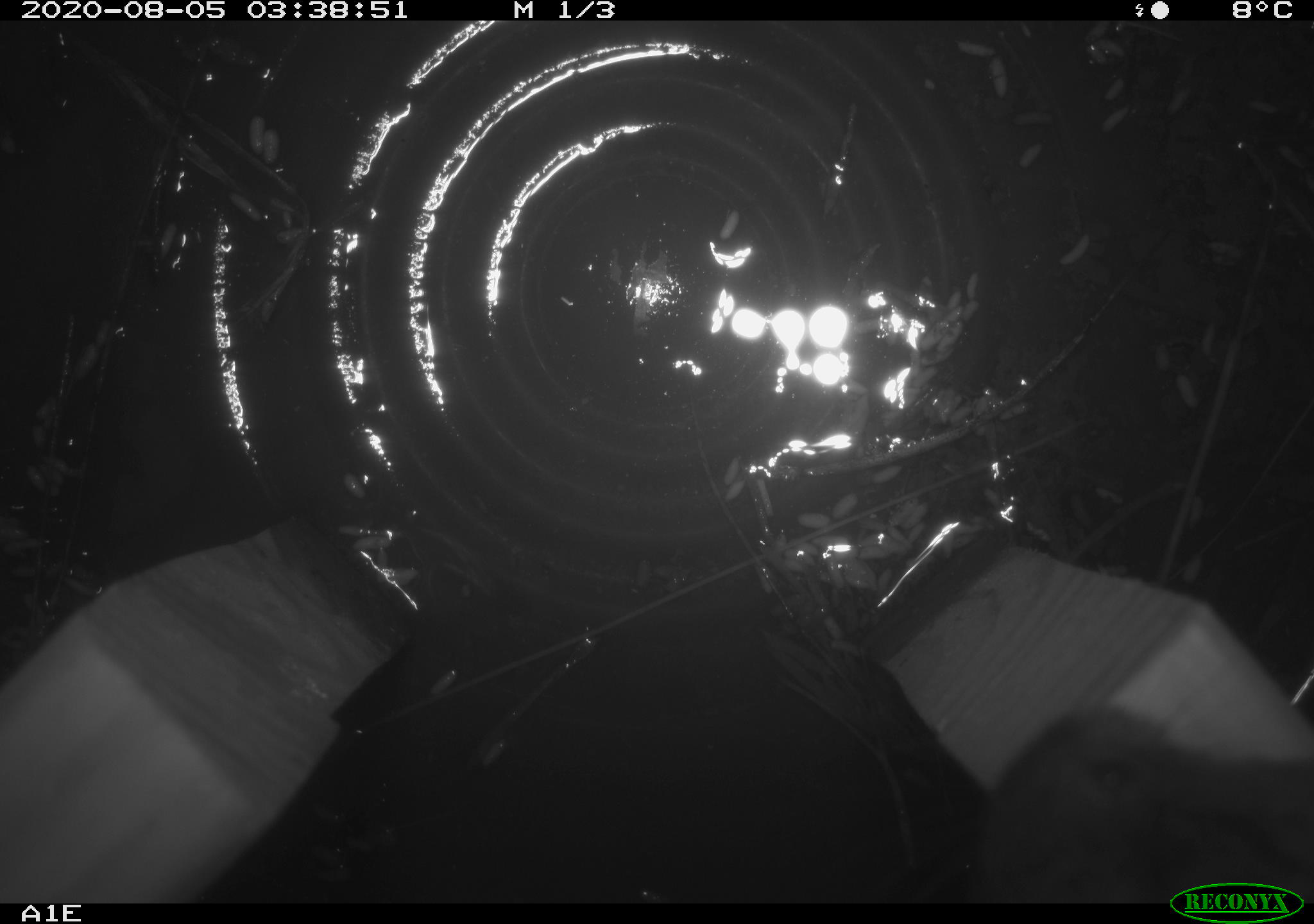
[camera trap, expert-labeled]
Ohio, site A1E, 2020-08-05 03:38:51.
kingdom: Animalia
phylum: Chordata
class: Mammalia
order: Rodentia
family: Cricetidae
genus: Microtus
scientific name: Microtus pennsylvanicus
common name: meadow vole